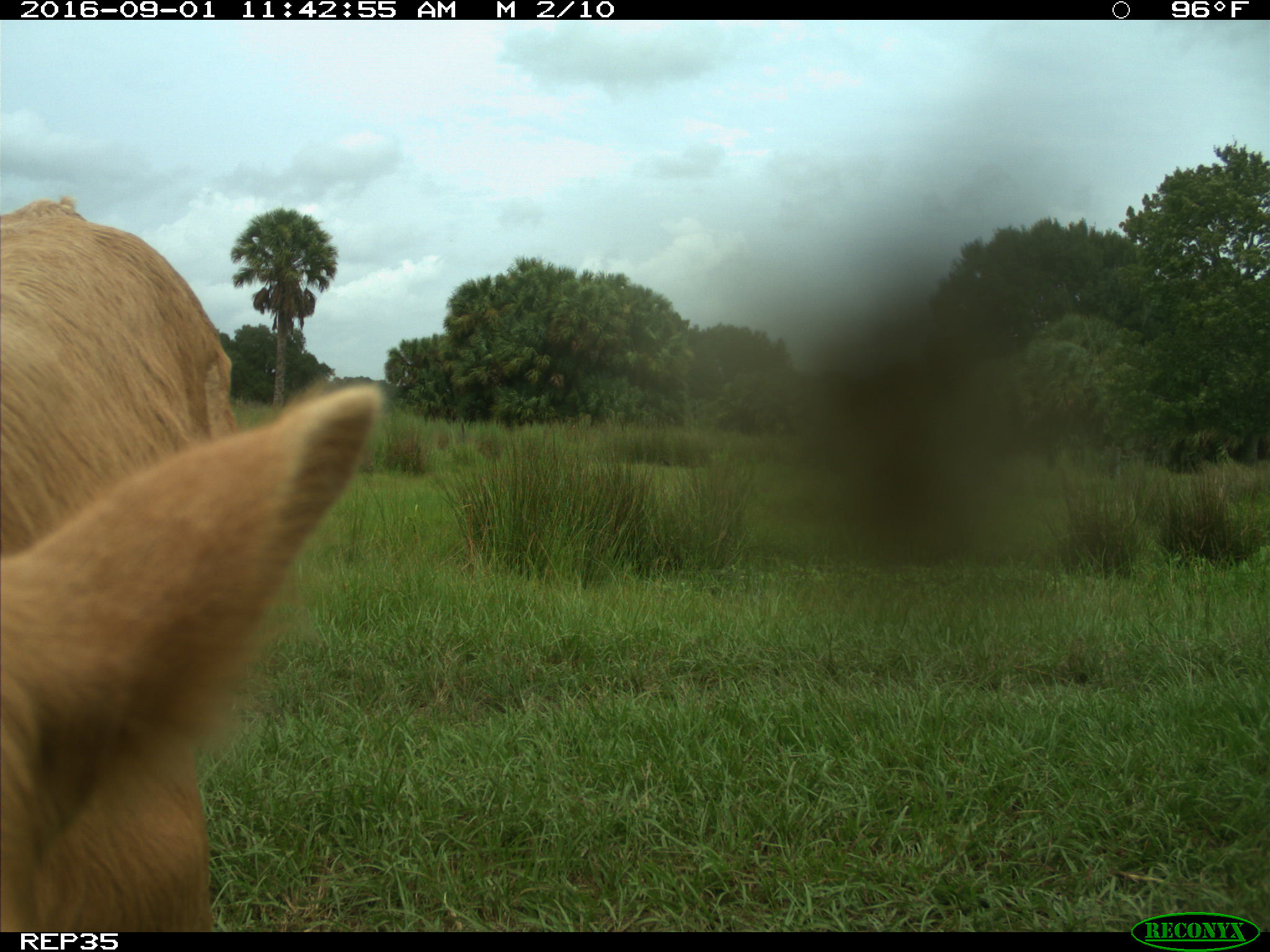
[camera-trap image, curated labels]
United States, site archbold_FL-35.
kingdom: Animalia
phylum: Chordata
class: Mammalia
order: Artiodactyla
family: Bovidae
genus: Bos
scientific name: Bos taurus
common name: domestic cow